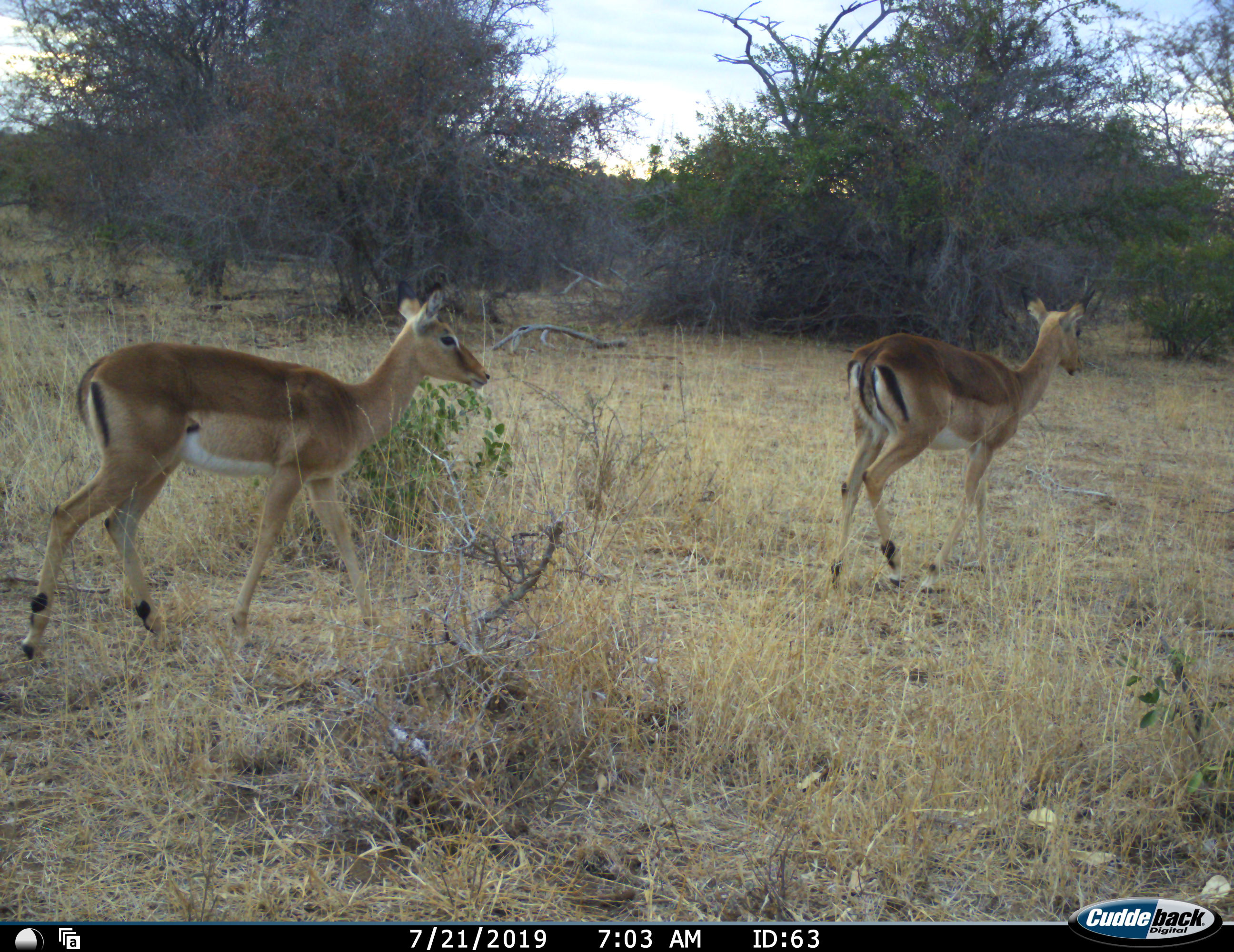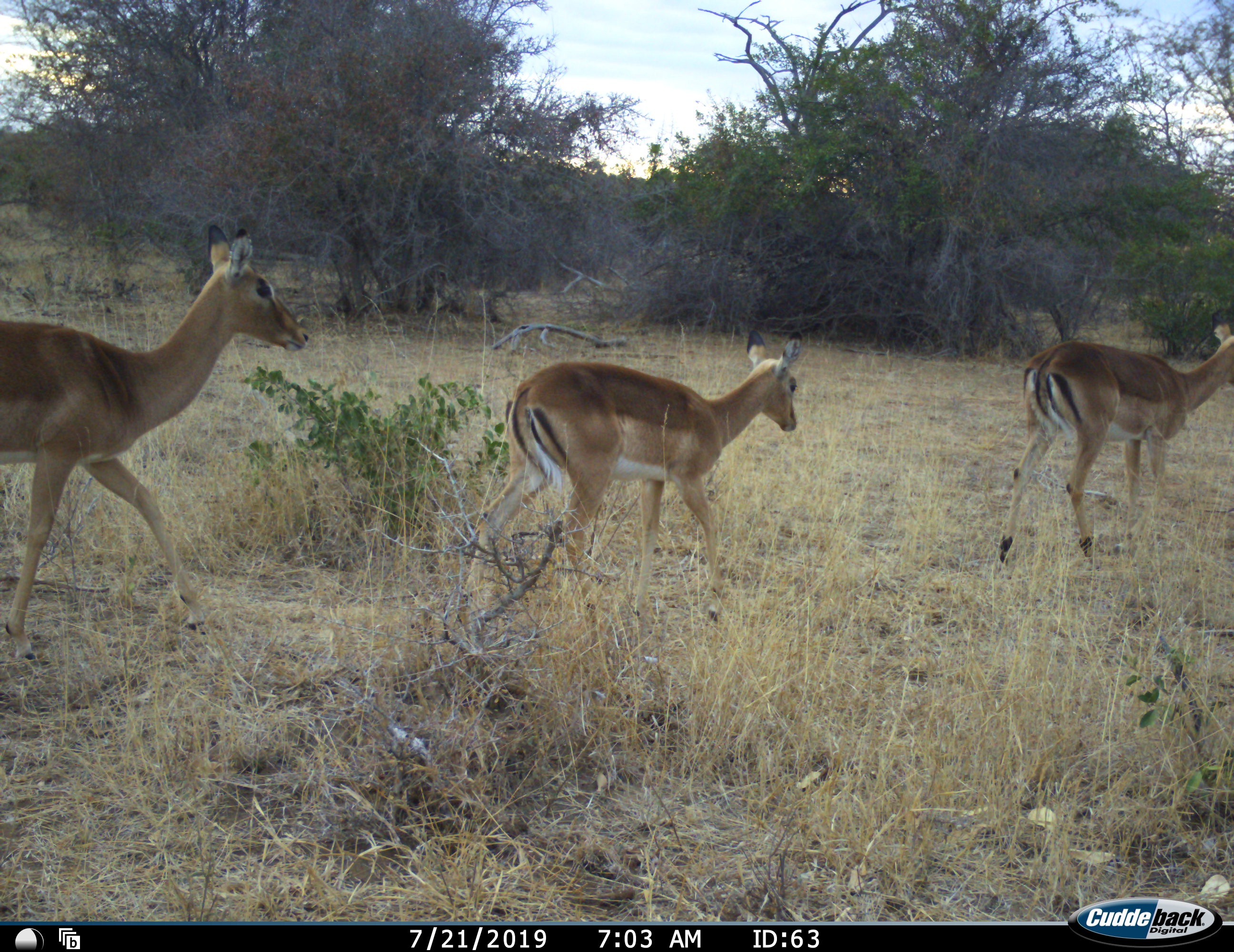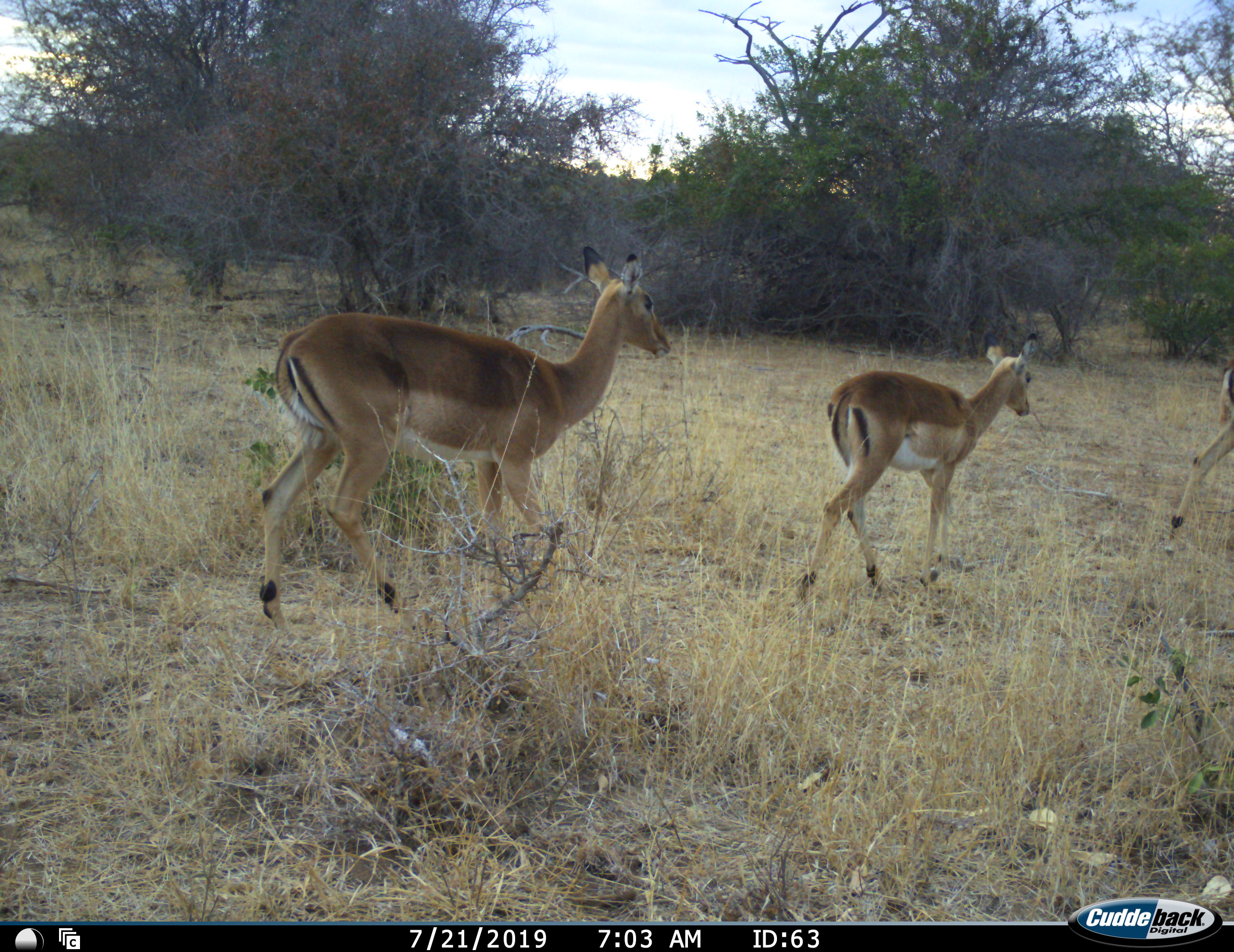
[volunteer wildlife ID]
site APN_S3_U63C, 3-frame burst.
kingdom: Animalia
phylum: Chordata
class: Mammalia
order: Artiodactyla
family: Bovidae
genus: Aepyceros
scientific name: Aepyceros melampus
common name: impala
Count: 3.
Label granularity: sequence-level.